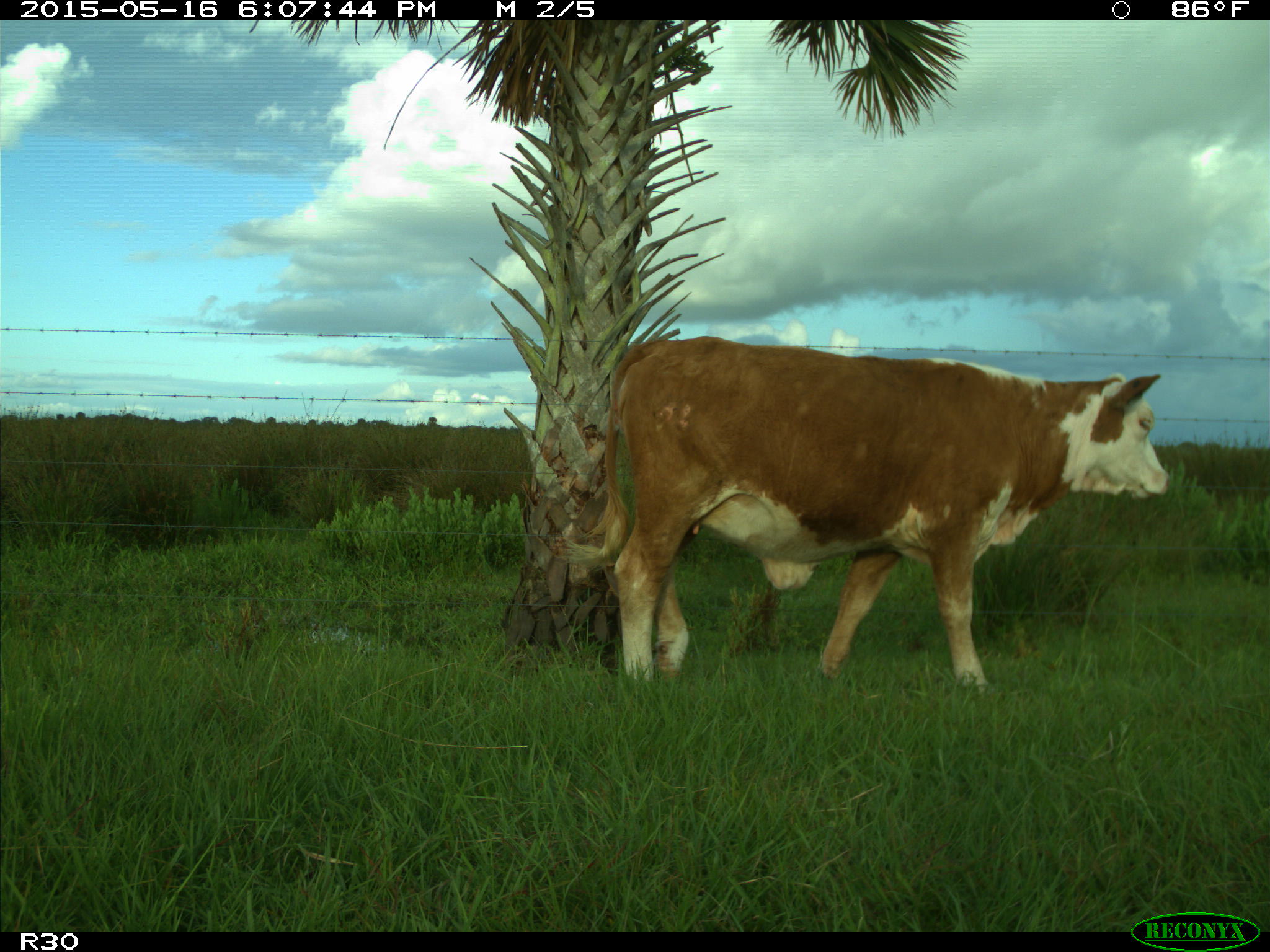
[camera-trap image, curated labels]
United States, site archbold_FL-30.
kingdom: Animalia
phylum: Chordata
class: Mammalia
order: Artiodactyla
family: Bovidae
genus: Bos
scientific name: Bos taurus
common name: domestic cow